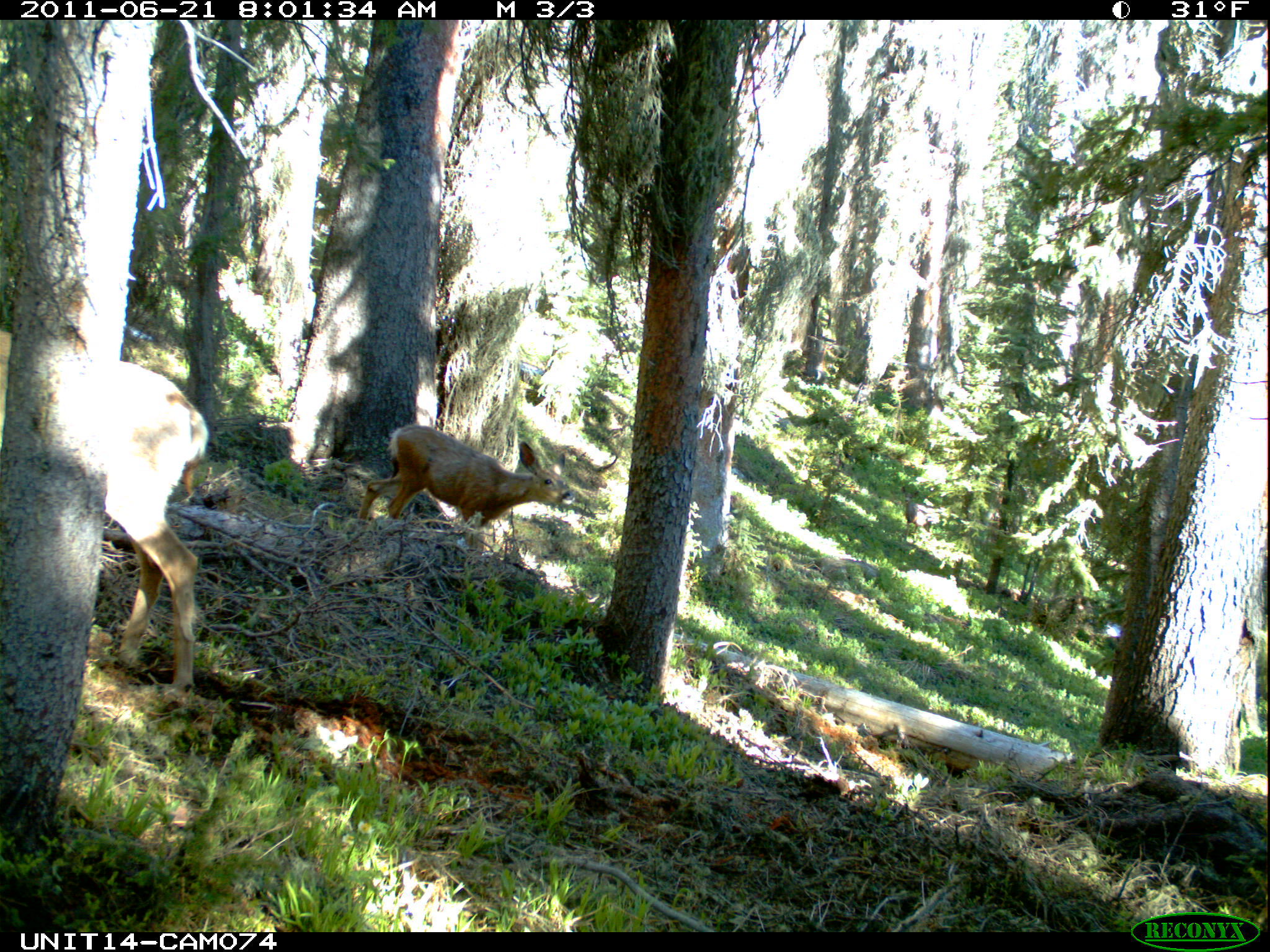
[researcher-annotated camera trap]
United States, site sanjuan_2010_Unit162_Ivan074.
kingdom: Animalia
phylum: Chordata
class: Mammalia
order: Artiodactyla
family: Cervidae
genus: Odocoileus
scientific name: Odocoileus hemionus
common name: mule deer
Odocoileus hemionus (mule deer).